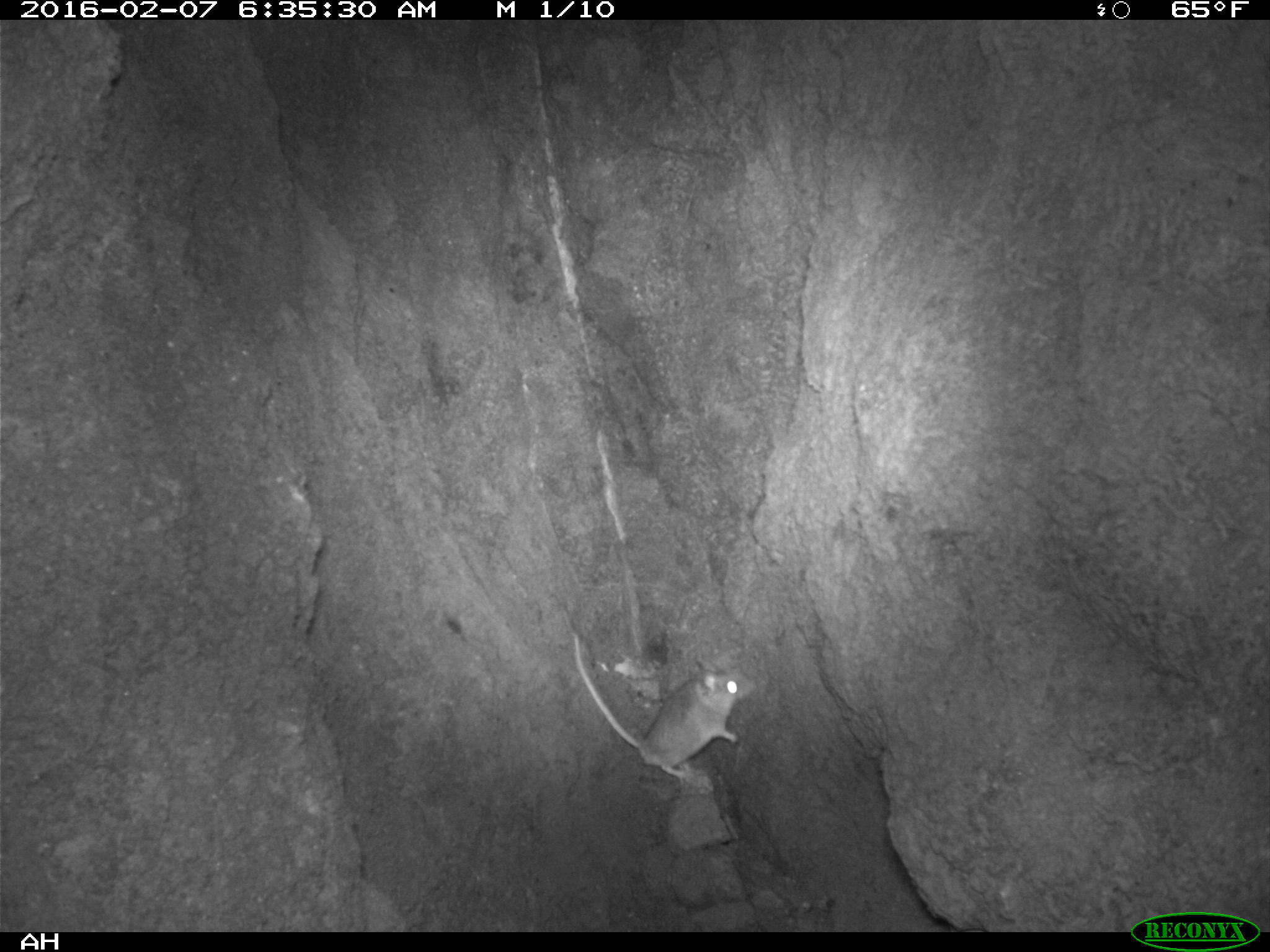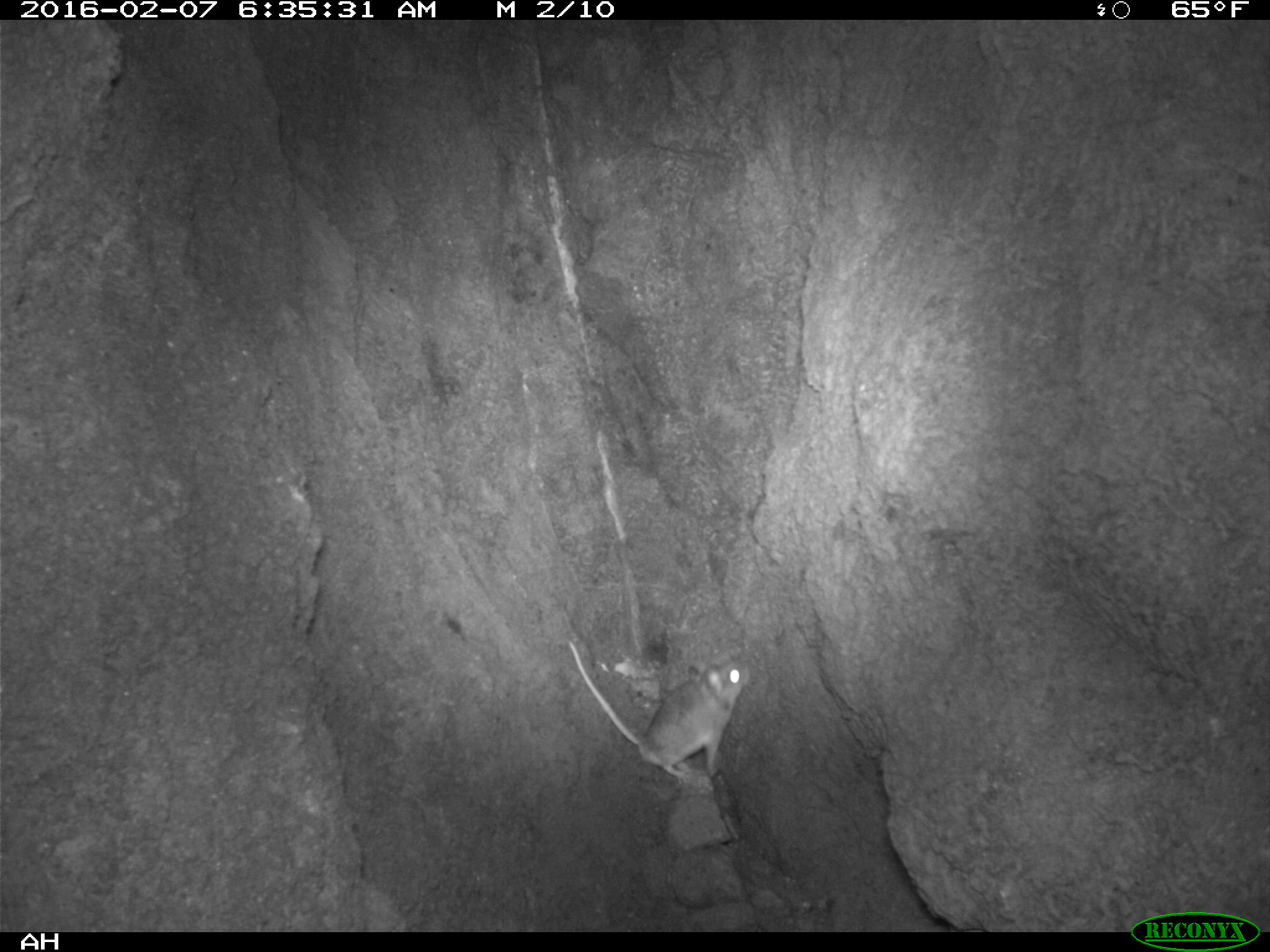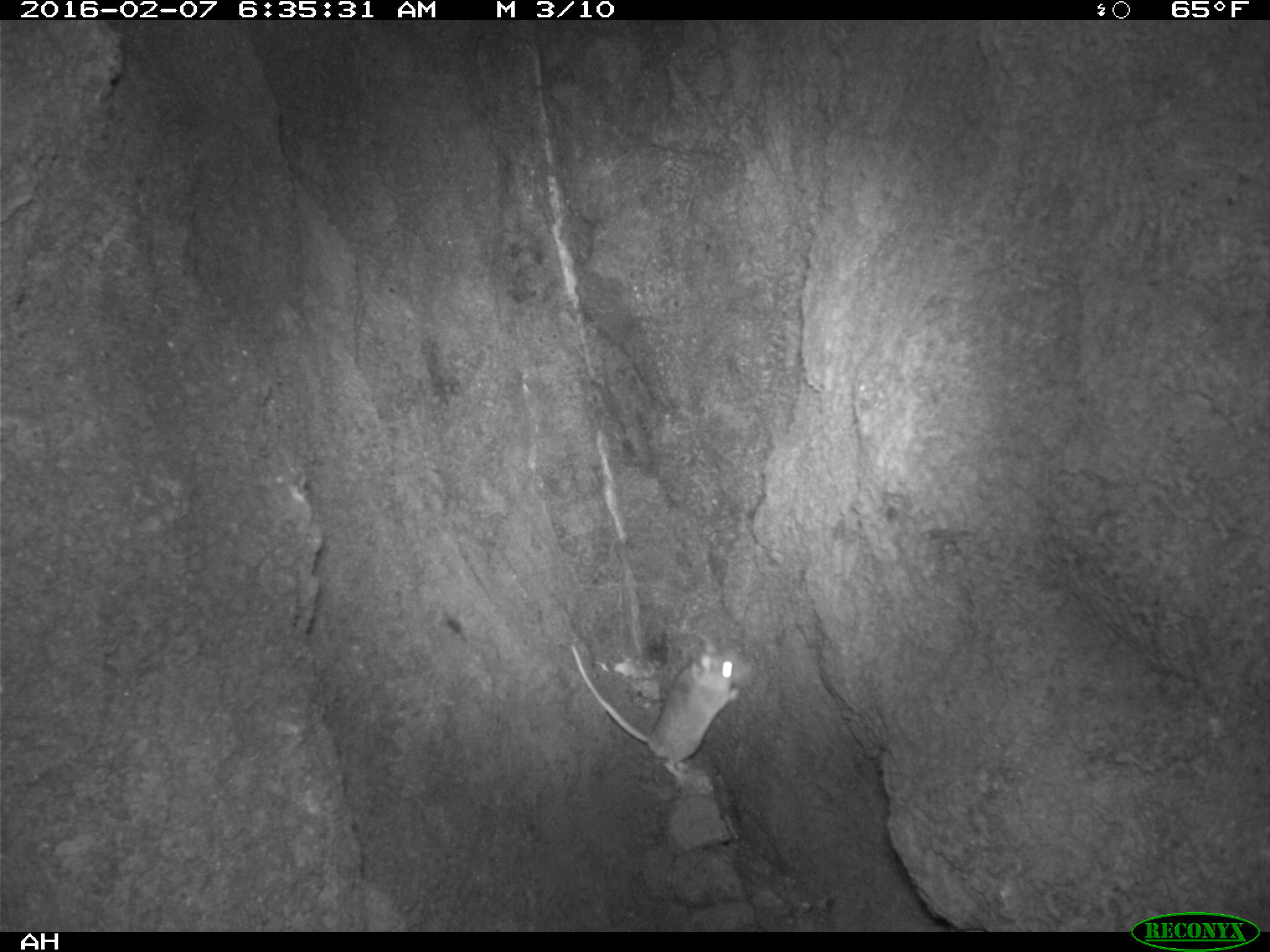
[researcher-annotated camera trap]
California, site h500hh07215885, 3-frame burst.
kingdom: Animalia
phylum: Chordata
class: Mammalia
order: Rodentia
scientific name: Rodentia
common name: rodent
Rodent (Rodentia).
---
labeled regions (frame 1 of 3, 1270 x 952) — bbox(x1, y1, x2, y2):
rodent: bbox(572, 631, 758, 785)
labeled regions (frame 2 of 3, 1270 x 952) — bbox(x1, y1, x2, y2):
rodent: bbox(566, 637, 751, 785)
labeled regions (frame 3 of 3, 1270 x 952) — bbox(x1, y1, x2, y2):
rodent: bbox(569, 642, 740, 787)